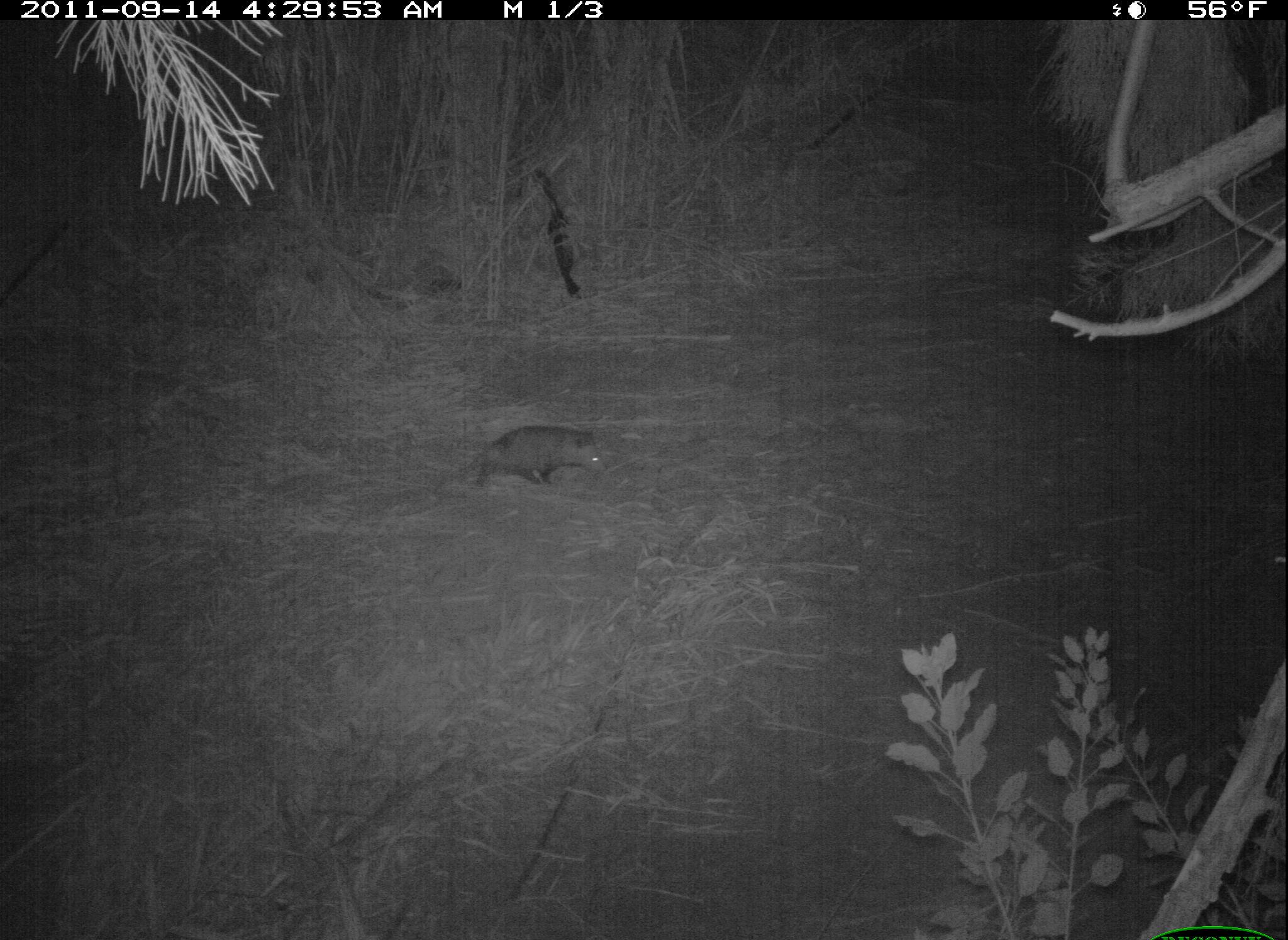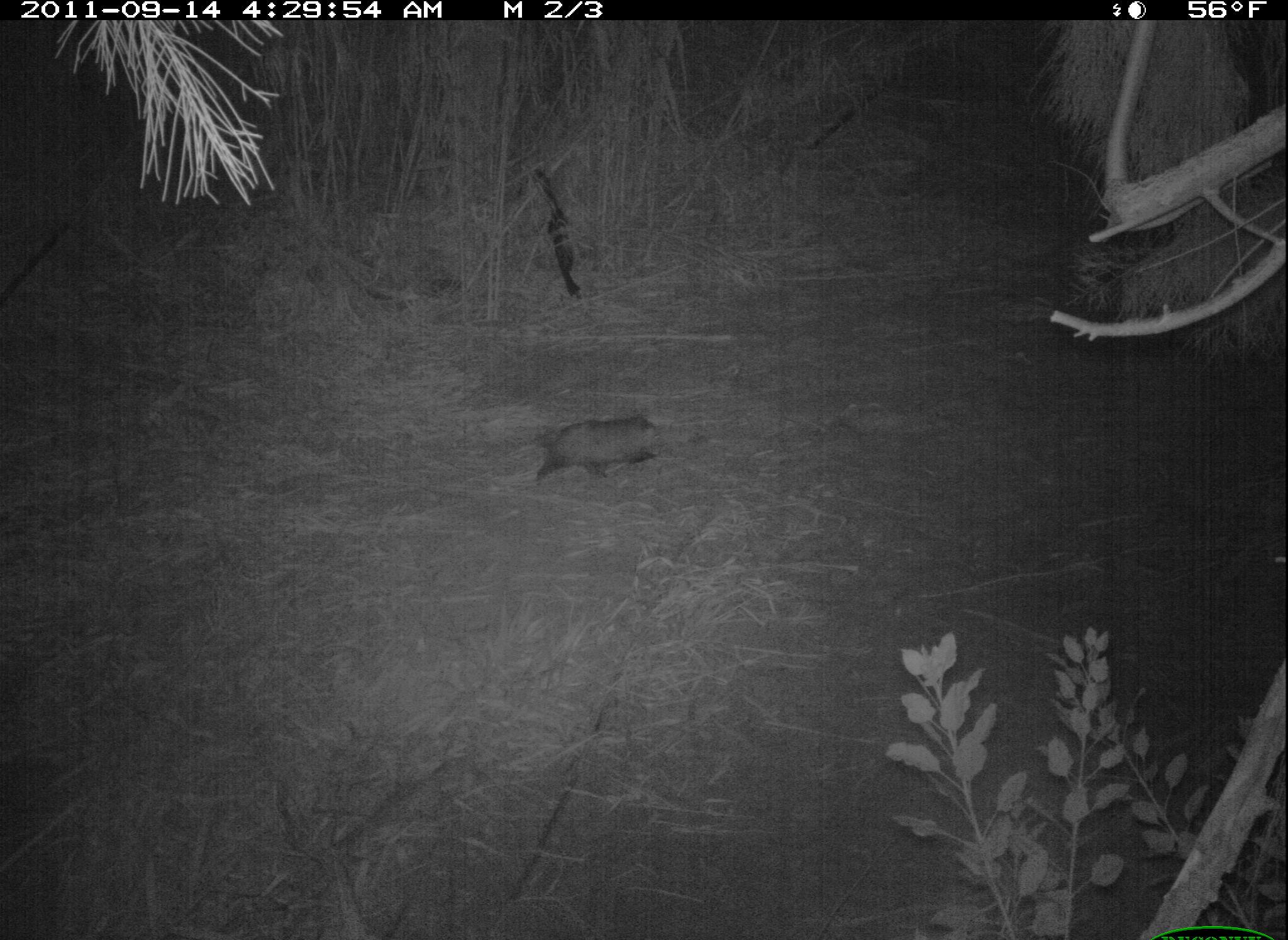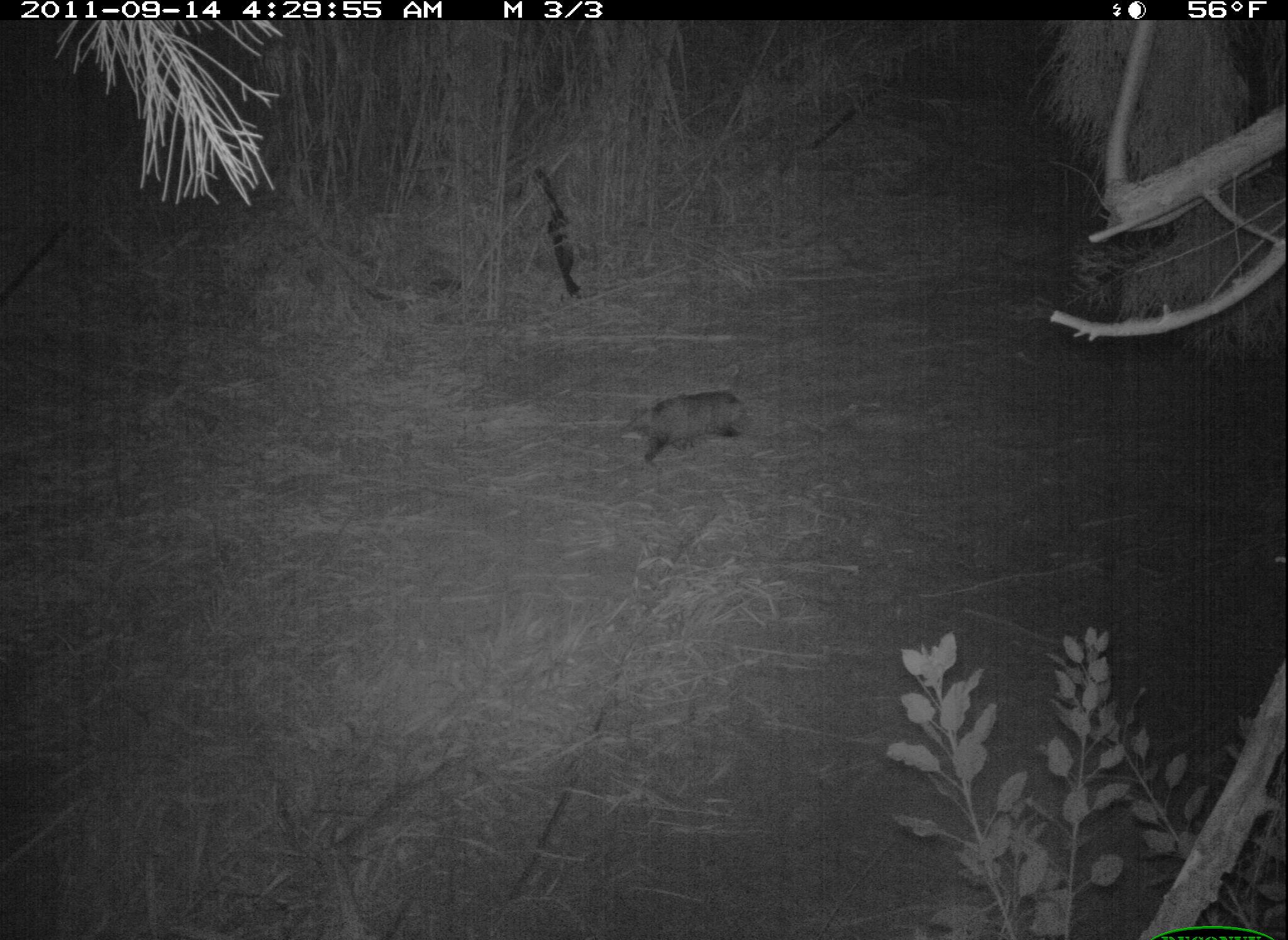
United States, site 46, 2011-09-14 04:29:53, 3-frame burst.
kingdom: Animalia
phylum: Chordata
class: Mammalia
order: Didelphimorphia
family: Didelphidae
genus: Didelphis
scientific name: Didelphis virginiana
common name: virginia opossum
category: opossum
Opossum (virginia opossum) (Didelphis virginiana).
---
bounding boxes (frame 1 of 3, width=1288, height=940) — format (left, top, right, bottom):
opossum: (467, 414, 626, 506)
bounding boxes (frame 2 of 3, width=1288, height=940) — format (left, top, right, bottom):
opossum: (520, 404, 691, 494)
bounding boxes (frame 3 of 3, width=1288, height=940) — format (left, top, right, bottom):
opossum: (604, 383, 766, 462)